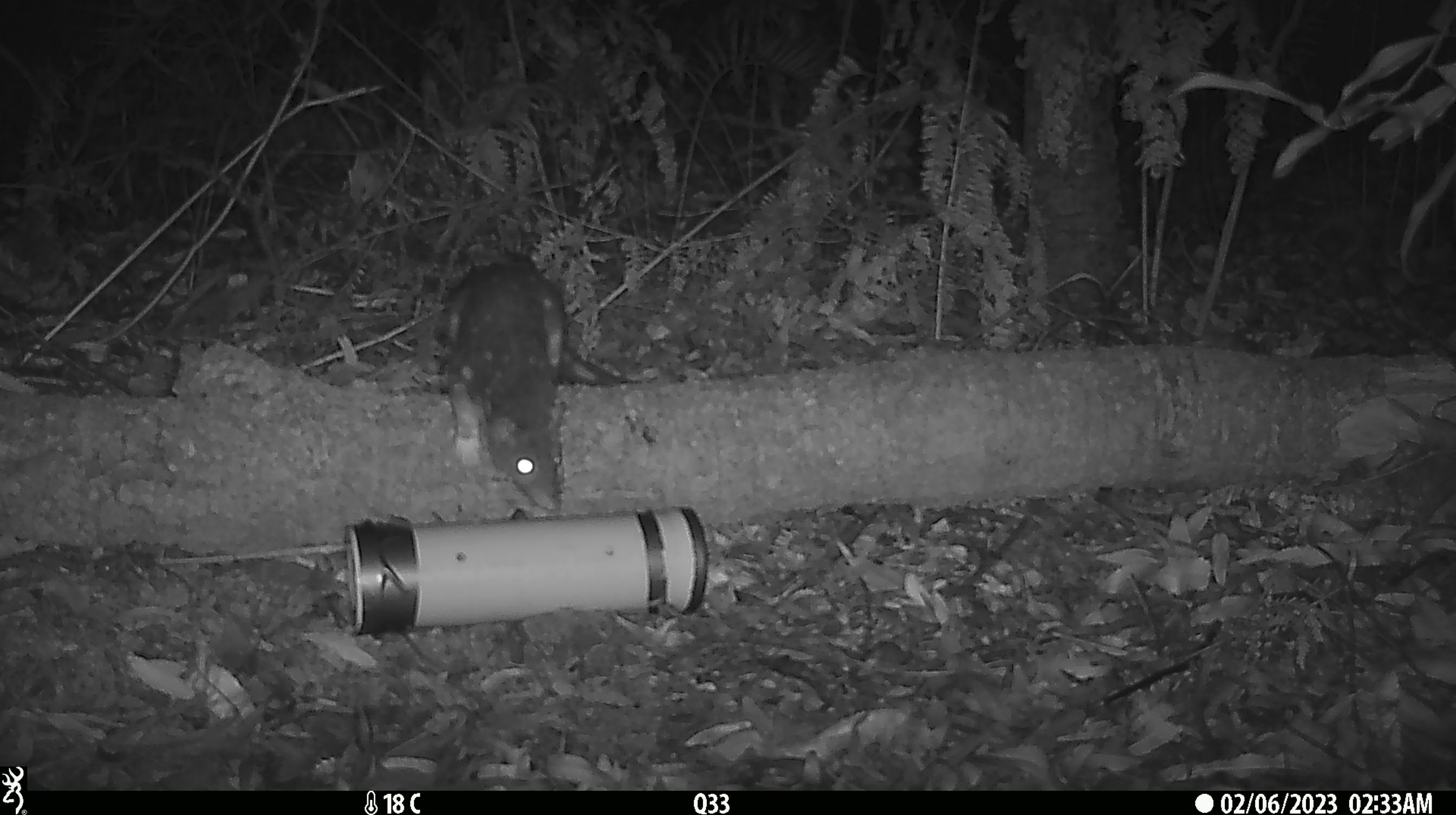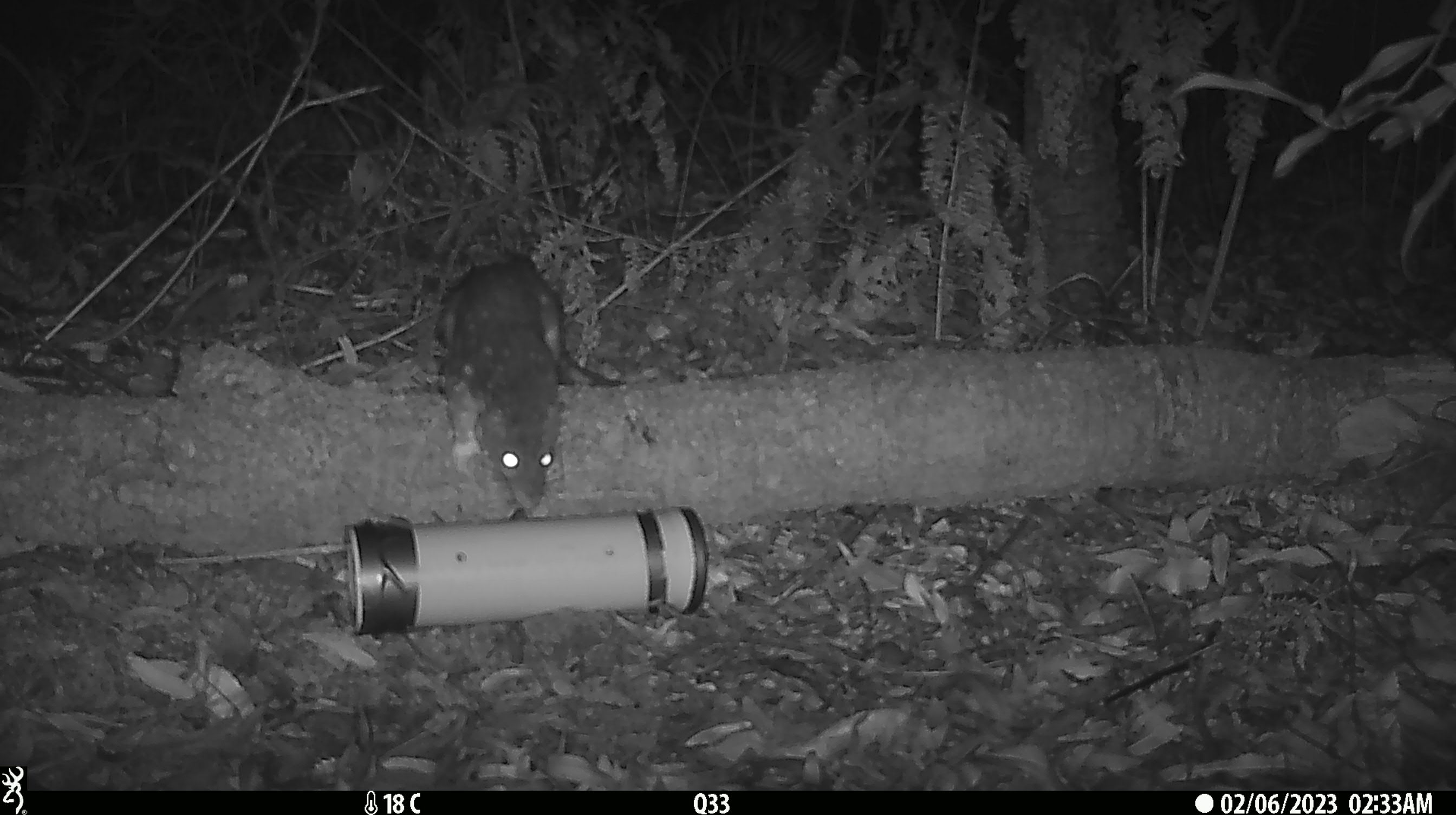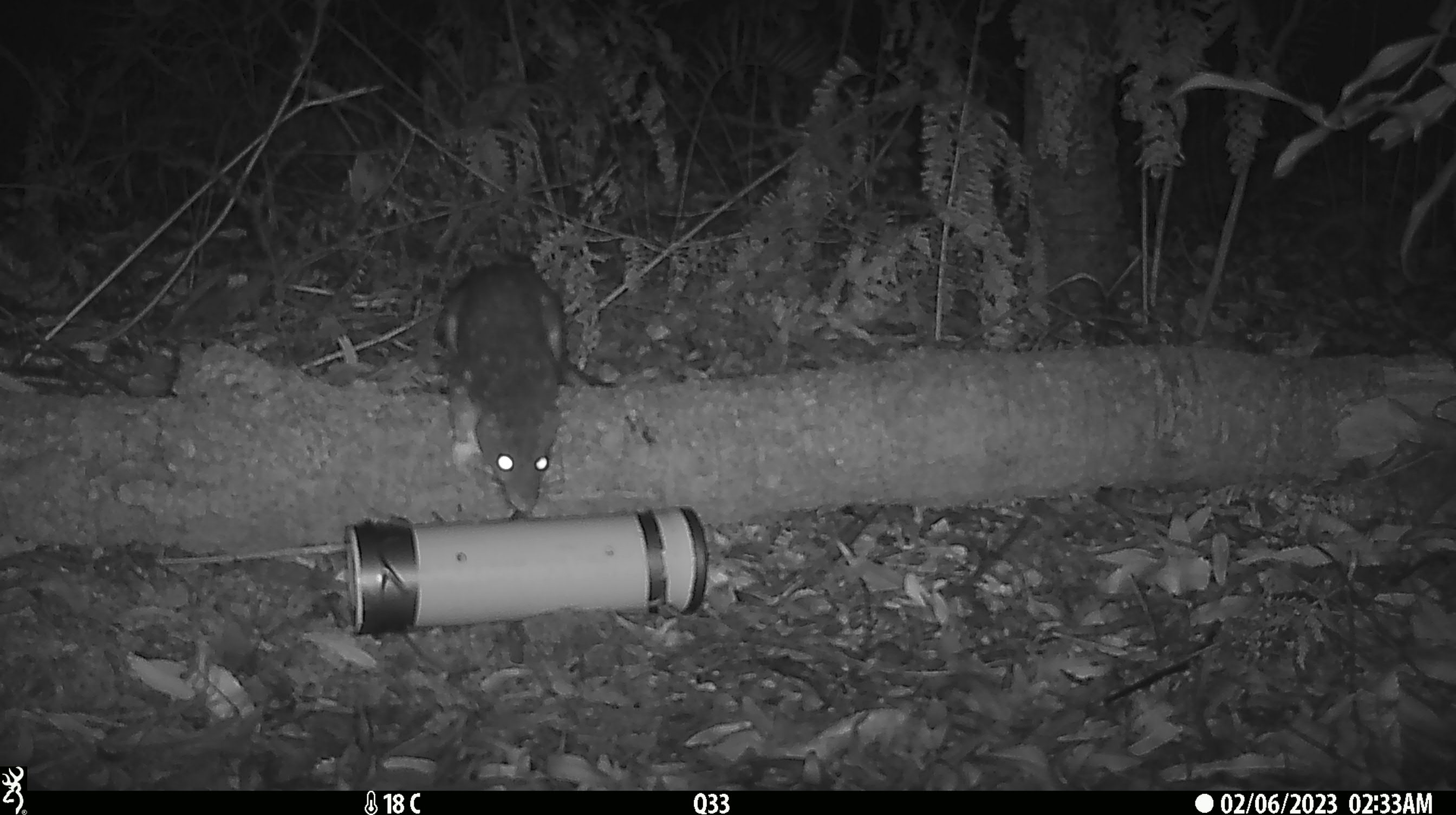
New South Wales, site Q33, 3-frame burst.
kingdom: Animalia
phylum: Chordata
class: Mammalia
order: Dasyuromorphia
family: Dasyuridae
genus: Dasyurus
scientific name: Dasyurus maculatus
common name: spotted-tailed quoll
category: quoll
Quoll (spotted-tailed quoll) (Dasyurus maculatus).